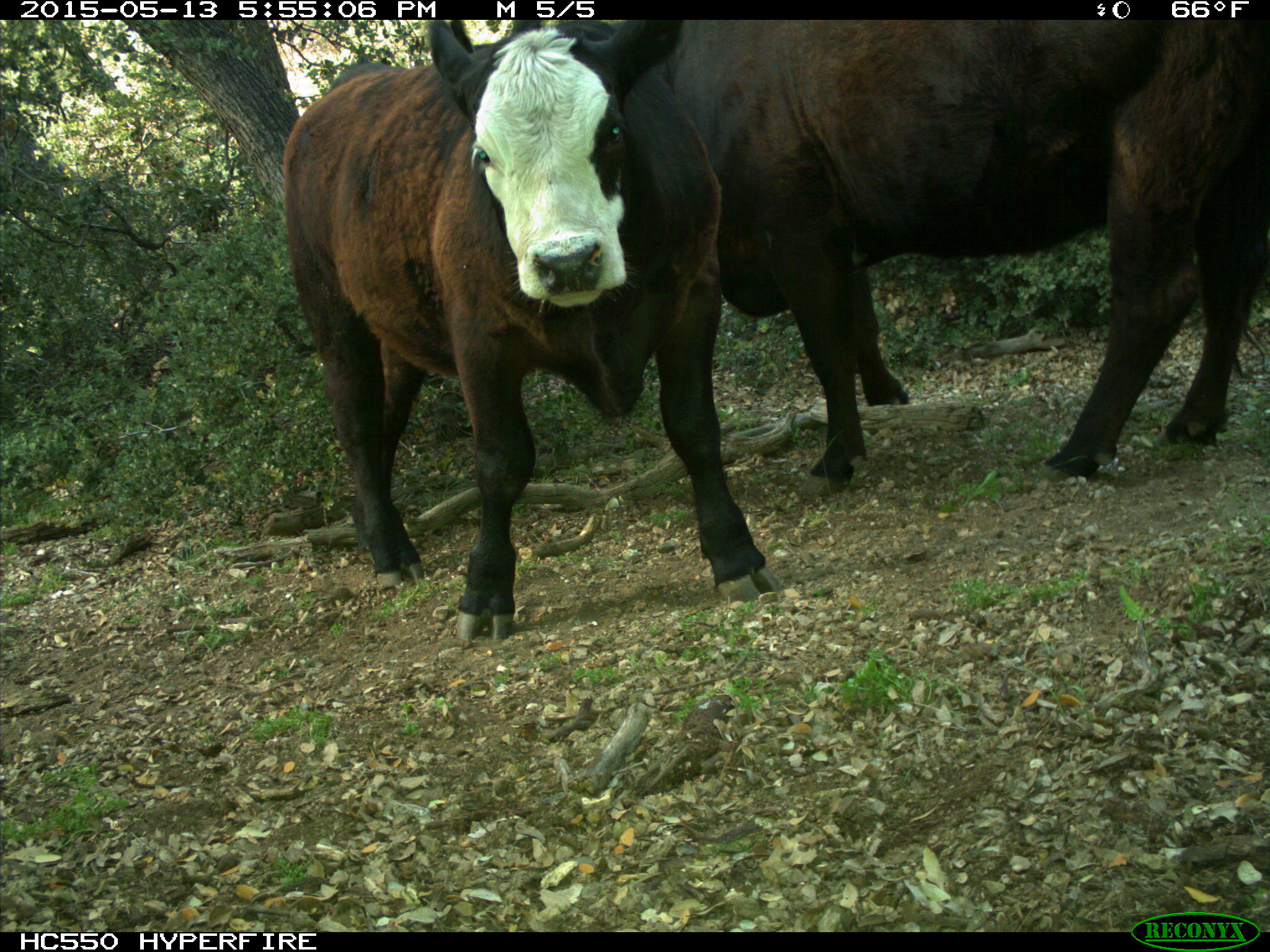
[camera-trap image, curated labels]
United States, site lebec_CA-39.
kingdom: Animalia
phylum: Chordata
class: Mammalia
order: Artiodactyla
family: Bovidae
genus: Bos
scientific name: Bos taurus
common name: domestic cow